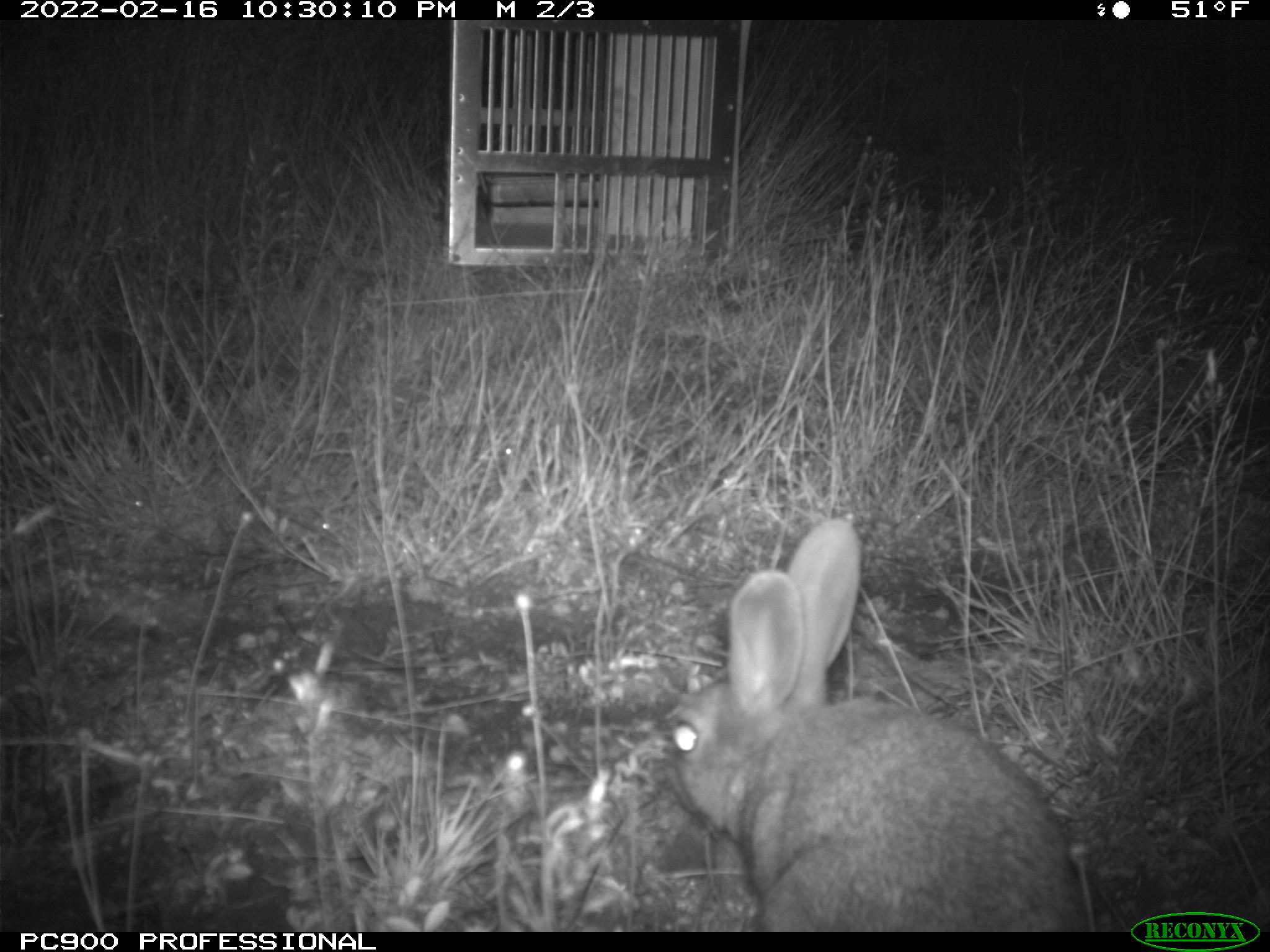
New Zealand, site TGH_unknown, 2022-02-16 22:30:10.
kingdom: Animalia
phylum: Chordata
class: Mammalia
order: Lagomorpha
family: Leporidae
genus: Oryctolagus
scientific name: Oryctolagus cuniculus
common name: european rabbit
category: rabbit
Rabbit (european rabbit) (Oryctolagus cuniculus).